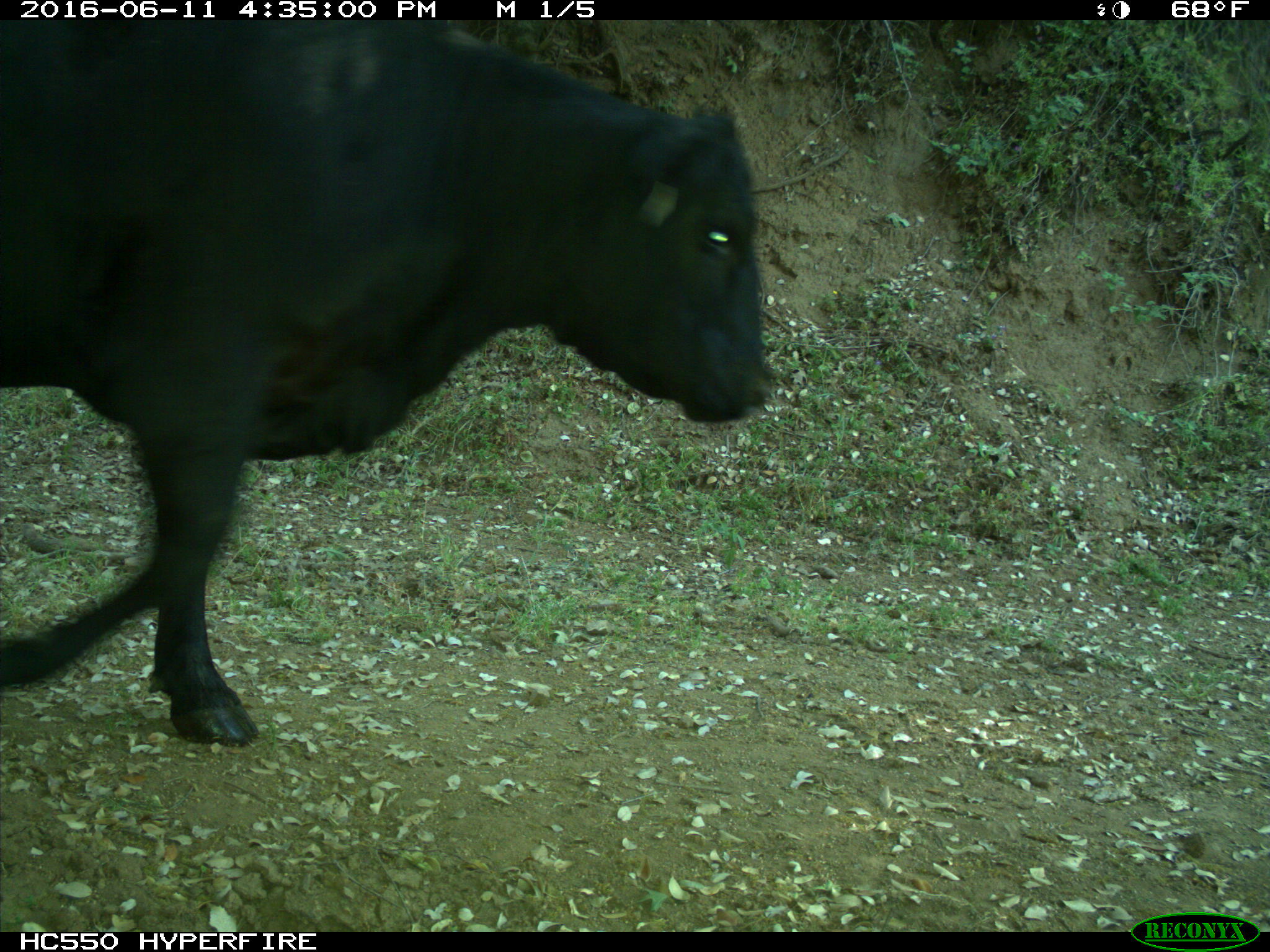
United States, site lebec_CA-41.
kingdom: Animalia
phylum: Chordata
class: Mammalia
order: Artiodactyla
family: Bovidae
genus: Bos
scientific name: Bos taurus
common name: domestic cow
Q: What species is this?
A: Bos taurus (domestic cow).